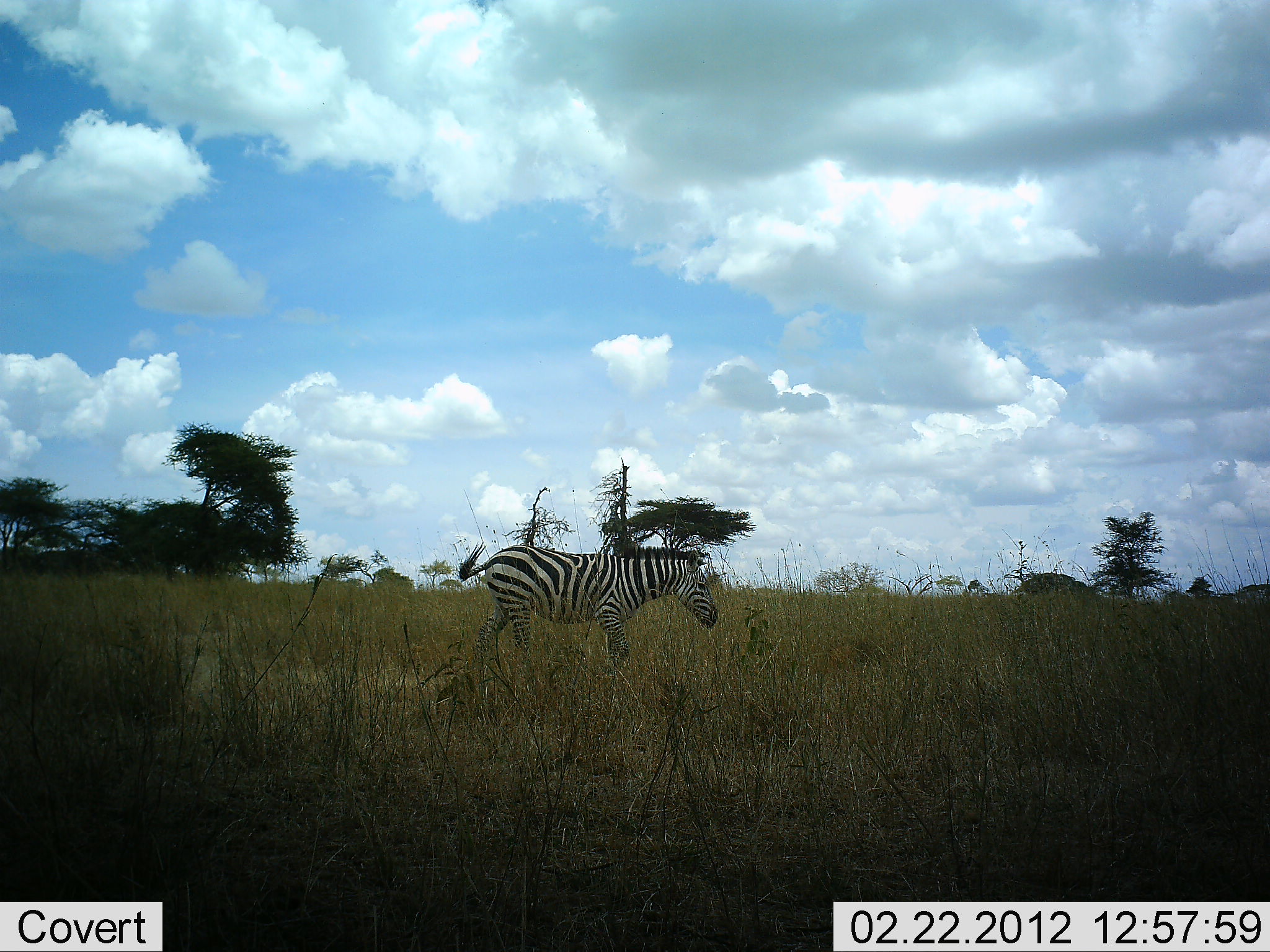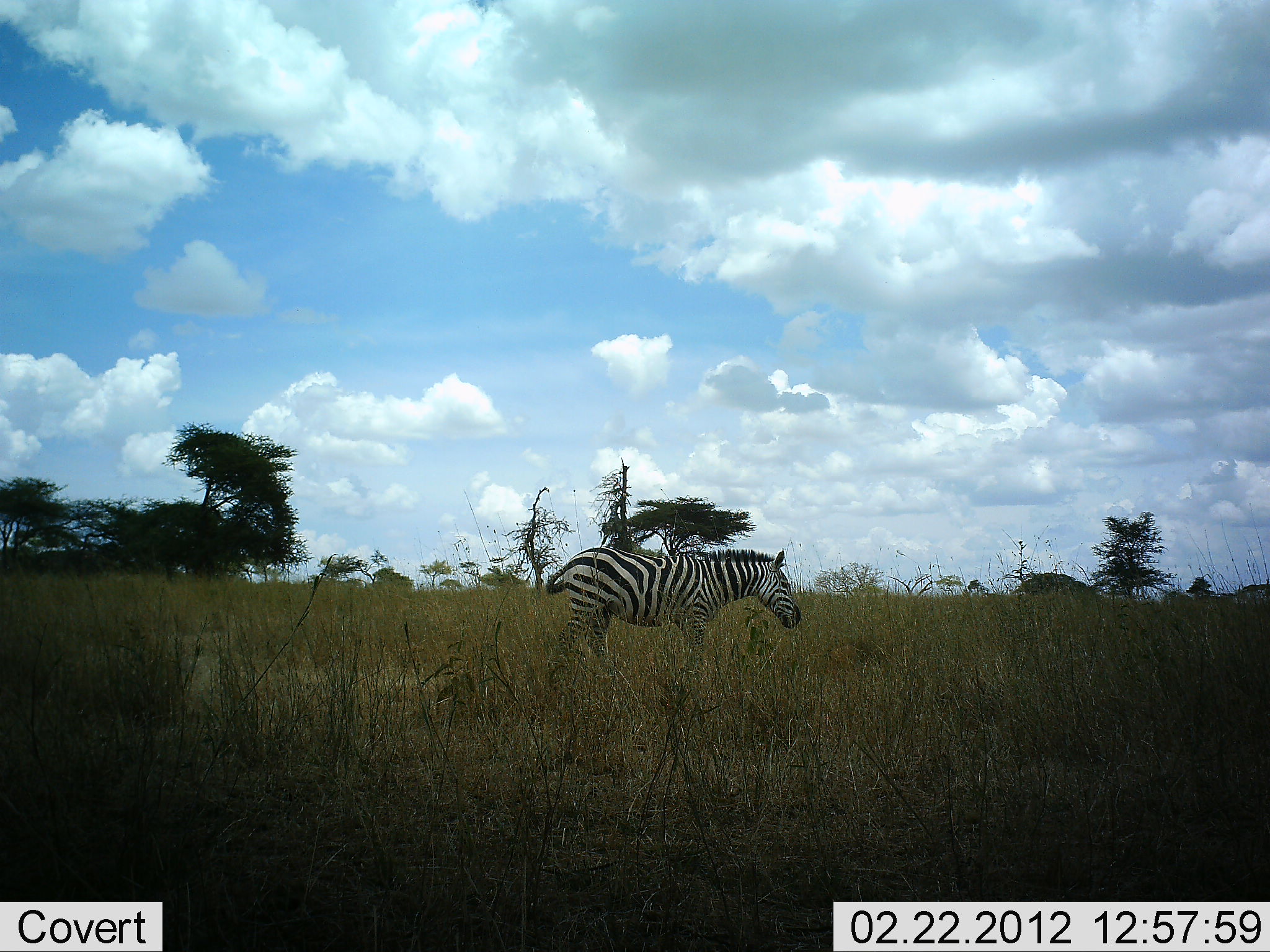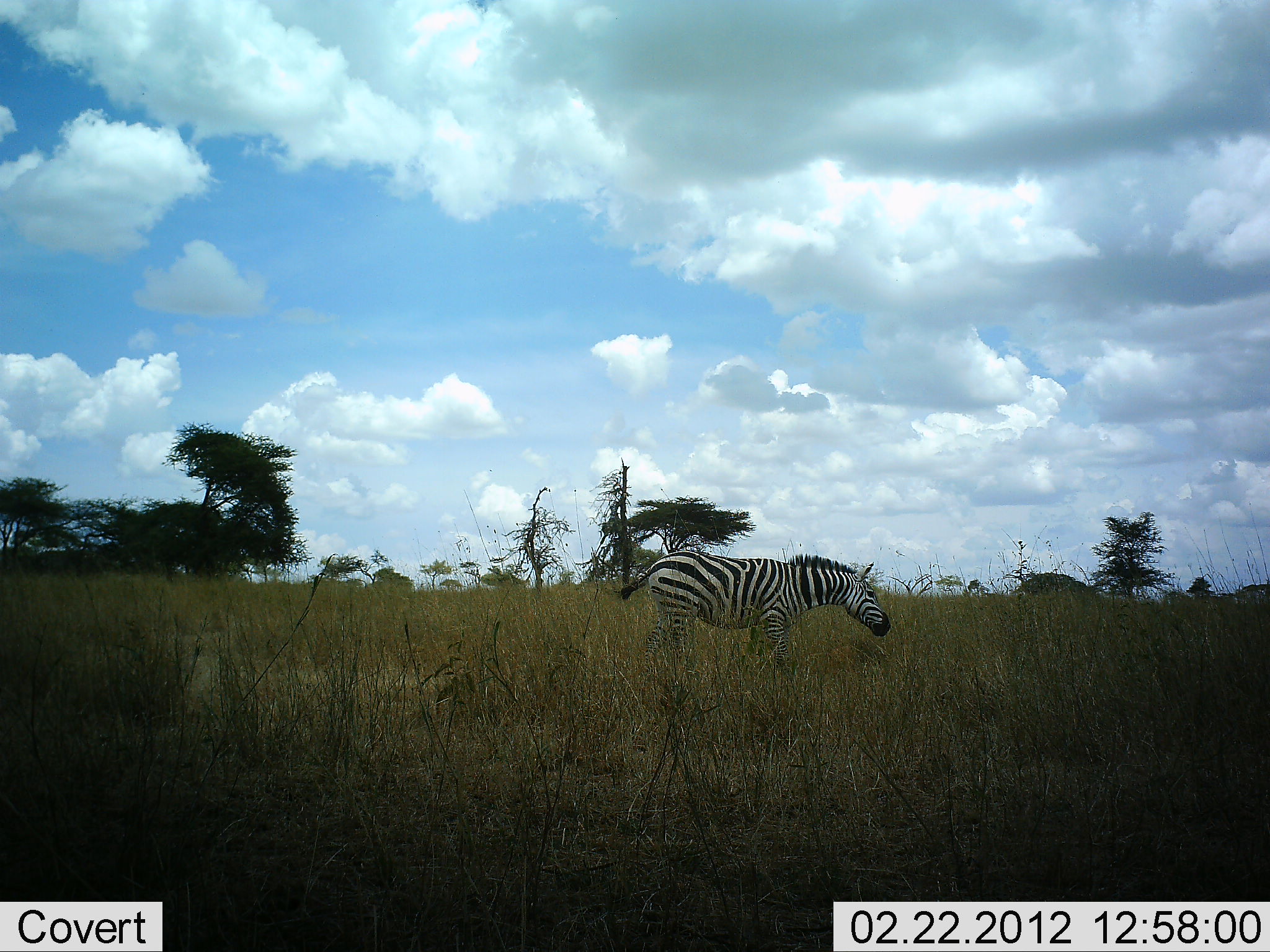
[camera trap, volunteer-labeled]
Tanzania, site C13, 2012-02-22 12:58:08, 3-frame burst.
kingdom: Animalia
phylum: Chordata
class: Mammalia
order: Perissodactyla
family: Equidae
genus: Equus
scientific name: Equus quagga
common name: plains zebra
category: zebra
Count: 1.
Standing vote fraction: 4%.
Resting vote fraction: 0%.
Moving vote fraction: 96%.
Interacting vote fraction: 0%.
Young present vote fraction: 0%.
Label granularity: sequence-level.